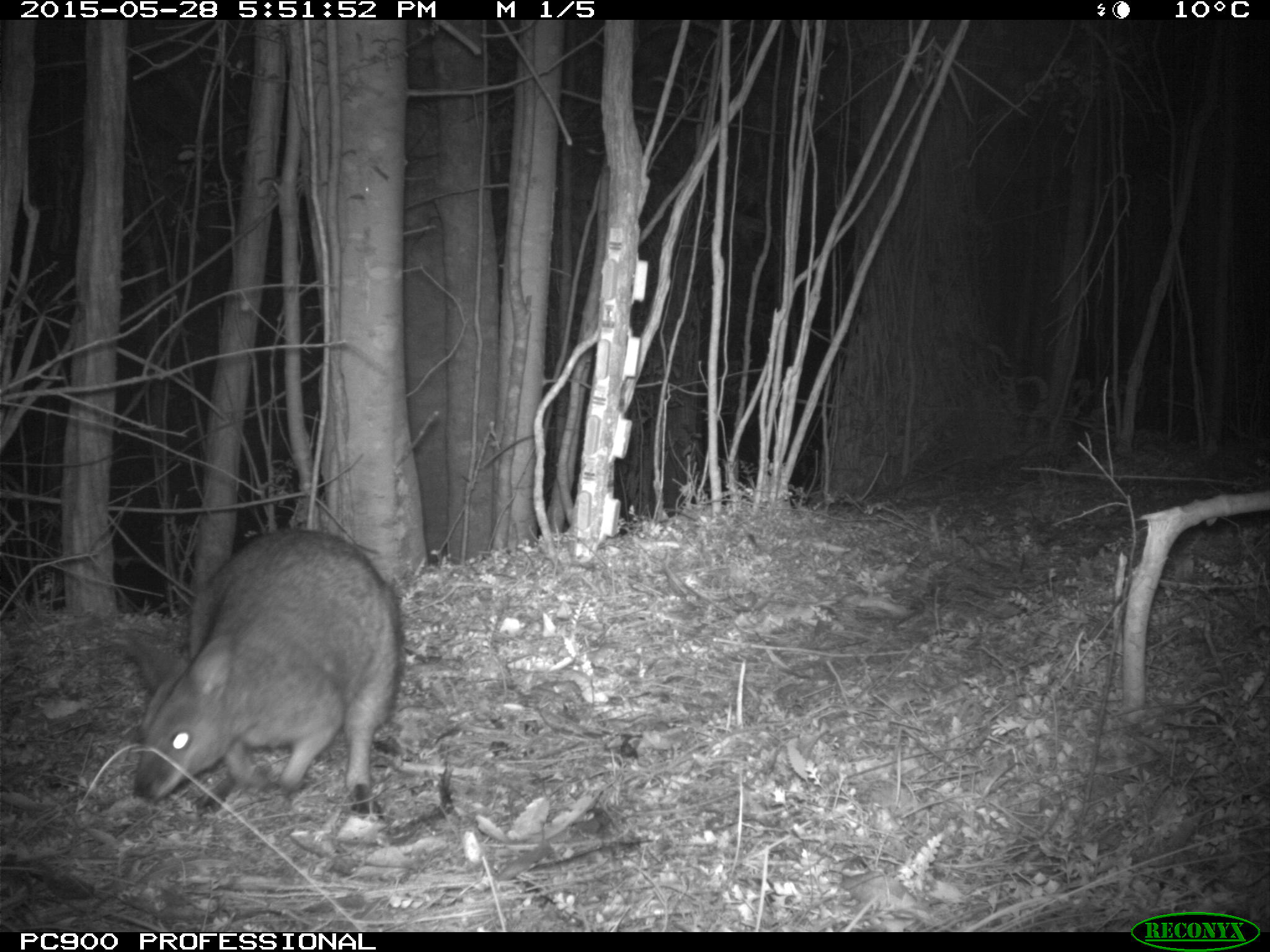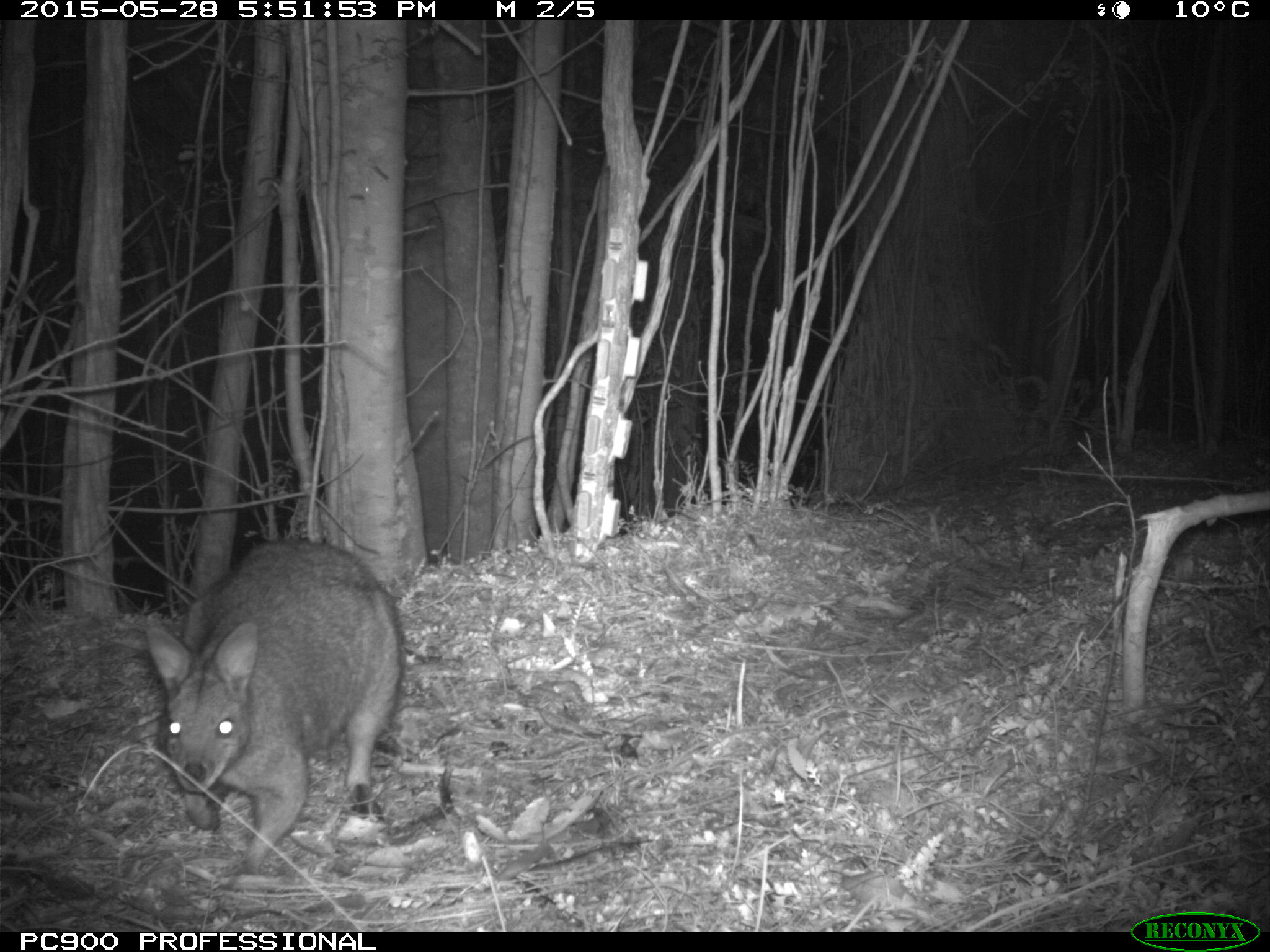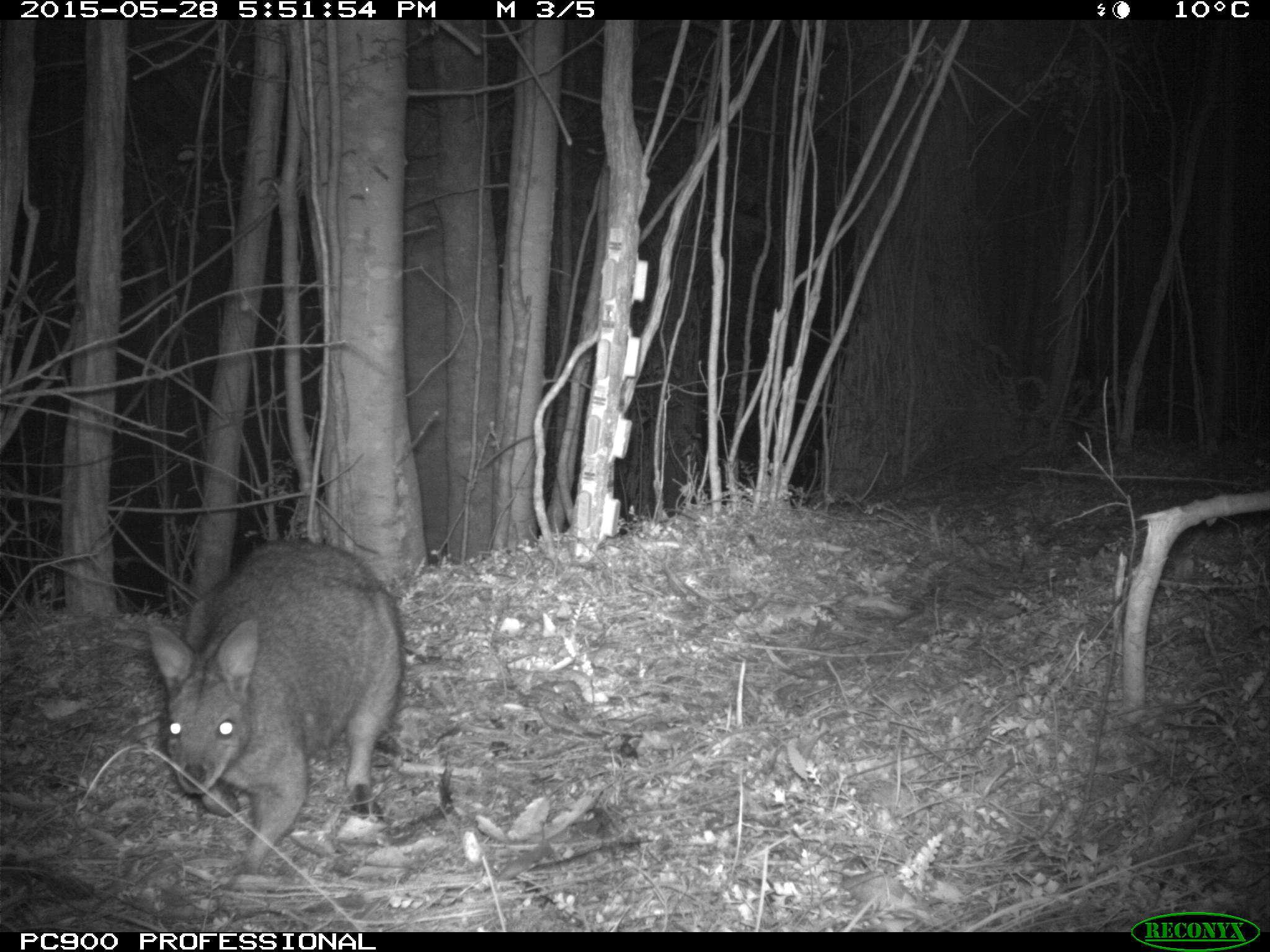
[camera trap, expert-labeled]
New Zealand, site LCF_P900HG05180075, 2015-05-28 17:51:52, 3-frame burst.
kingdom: Animalia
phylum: Chordata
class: Mammalia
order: Diprotodontia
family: Macropodidae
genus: Notamacropus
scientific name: Notamacropus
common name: wallaby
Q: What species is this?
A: Wallaby (Notamacropus).